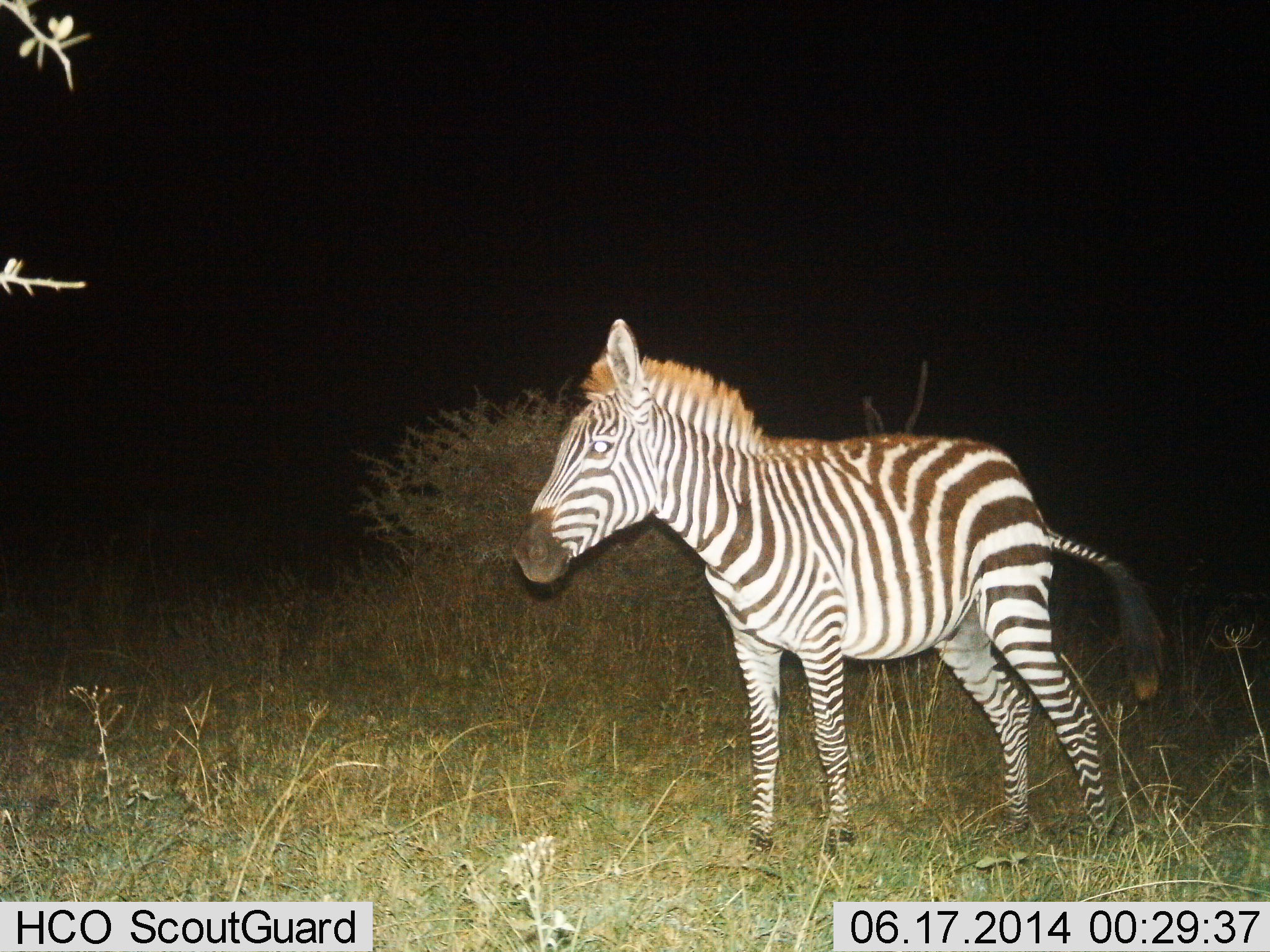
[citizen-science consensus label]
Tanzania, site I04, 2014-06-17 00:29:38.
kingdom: Animalia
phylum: Chordata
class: Mammalia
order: Perissodactyla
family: Equidae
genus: Equus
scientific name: Equus quagga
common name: plains zebra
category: zebra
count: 1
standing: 88%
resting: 0%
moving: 12%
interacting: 0%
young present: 1%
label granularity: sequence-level